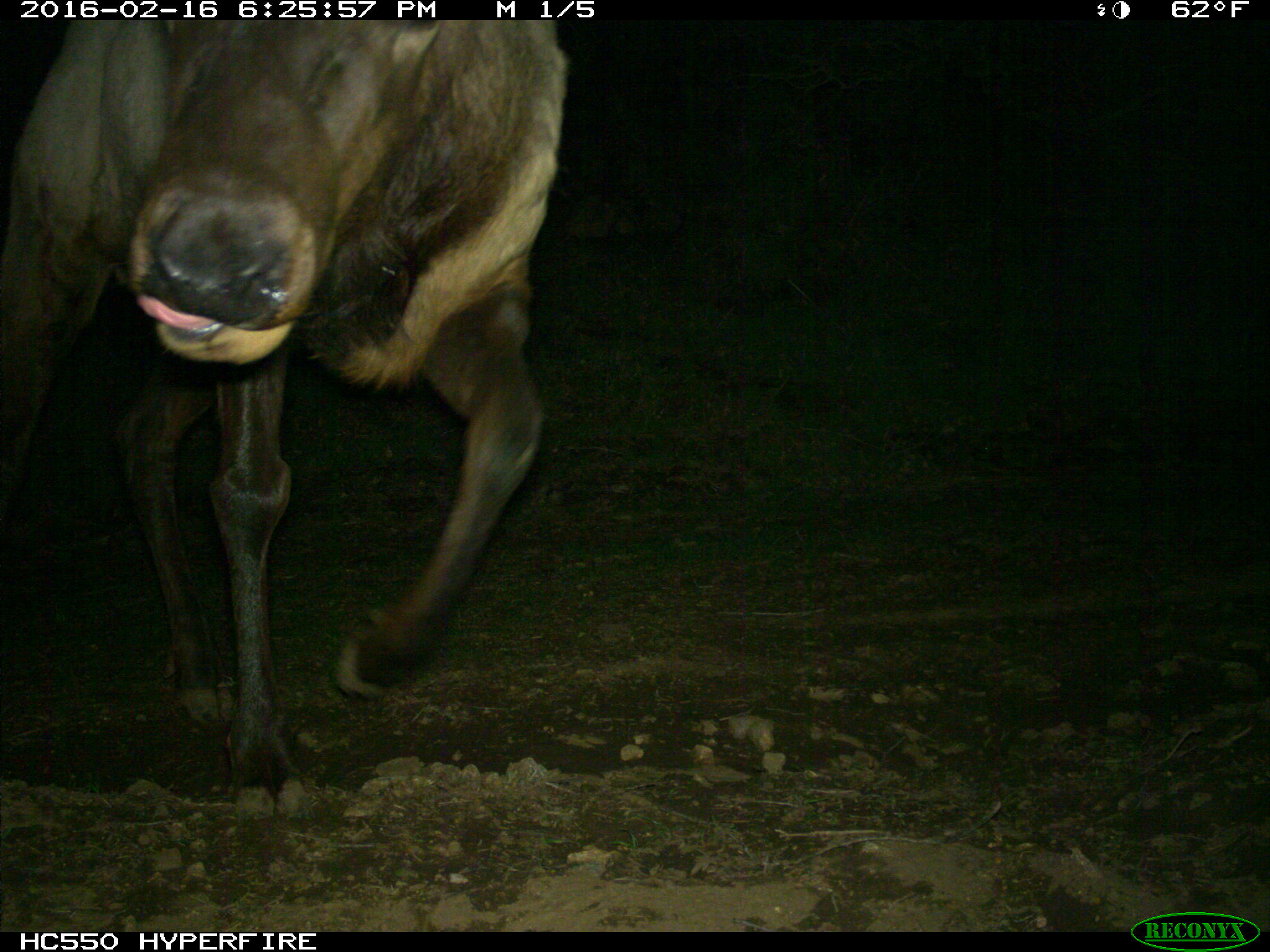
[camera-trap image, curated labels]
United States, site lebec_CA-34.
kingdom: Animalia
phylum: Chordata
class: Mammalia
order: Artiodactyla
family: Cervidae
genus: Cervus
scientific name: Cervus canadensis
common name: elk